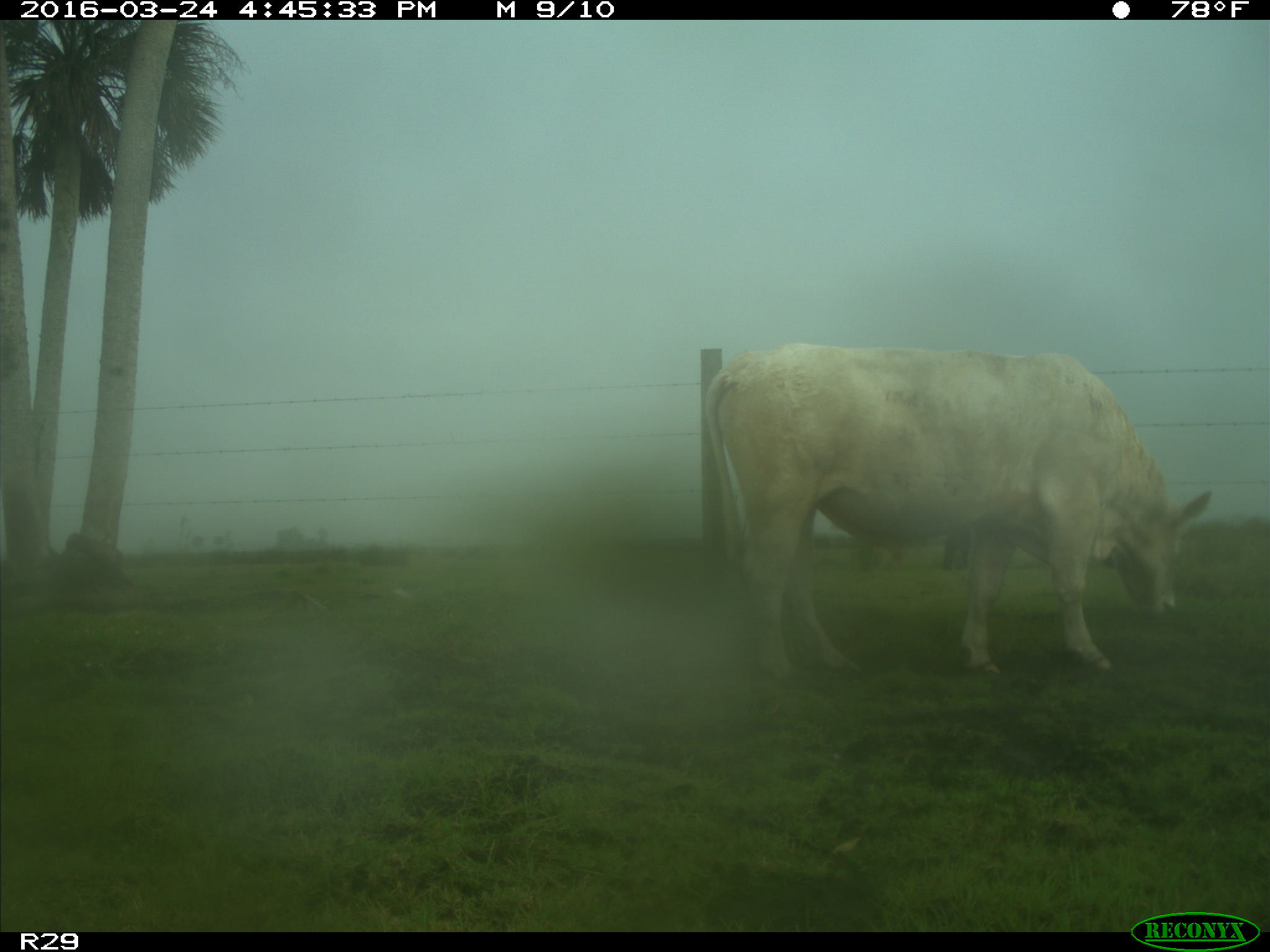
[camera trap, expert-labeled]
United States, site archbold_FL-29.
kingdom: Animalia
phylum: Chordata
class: Mammalia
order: Artiodactyla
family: Bovidae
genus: Bos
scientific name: Bos taurus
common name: domestic cow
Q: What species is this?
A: Bos taurus (domestic cow).